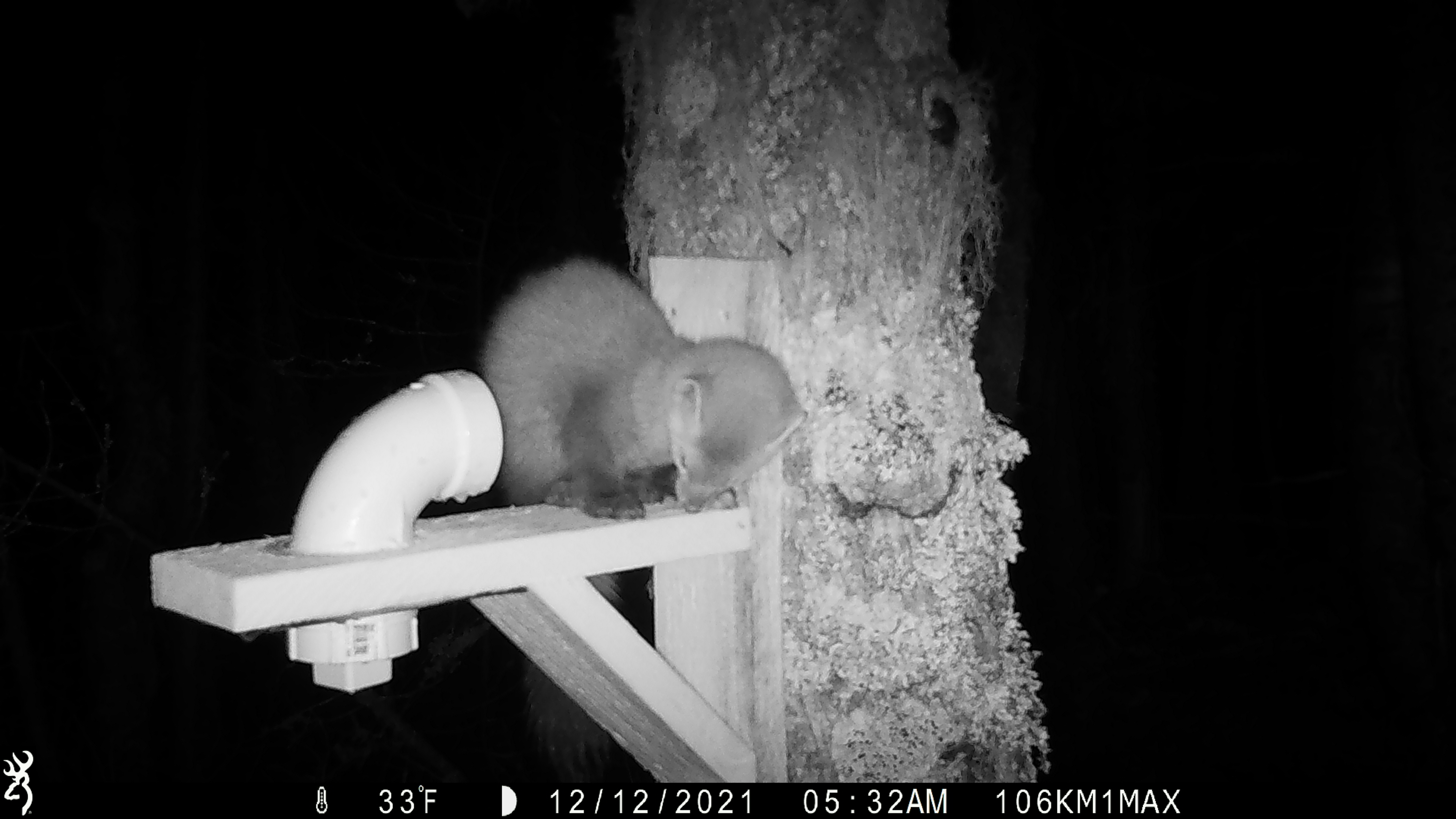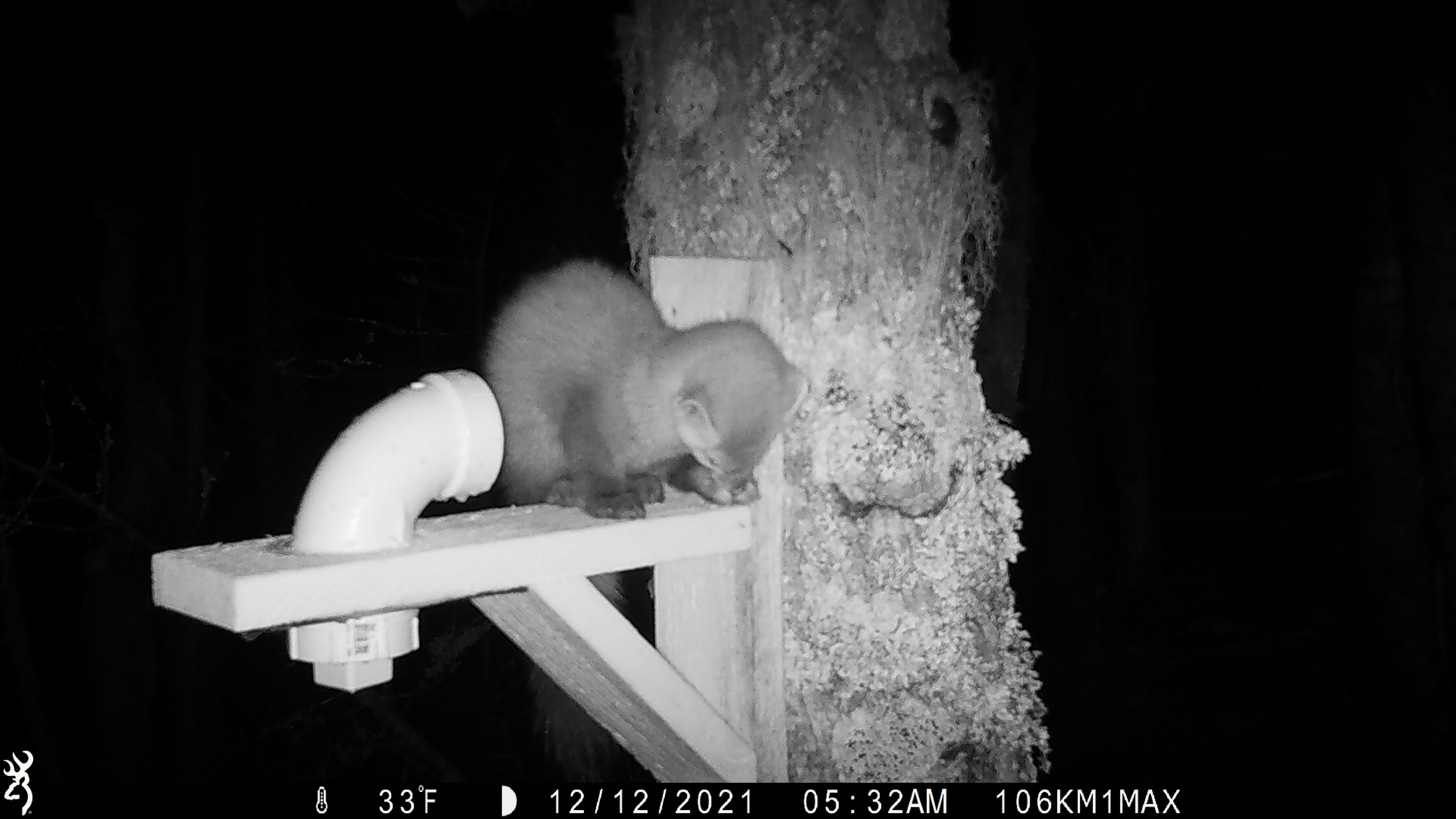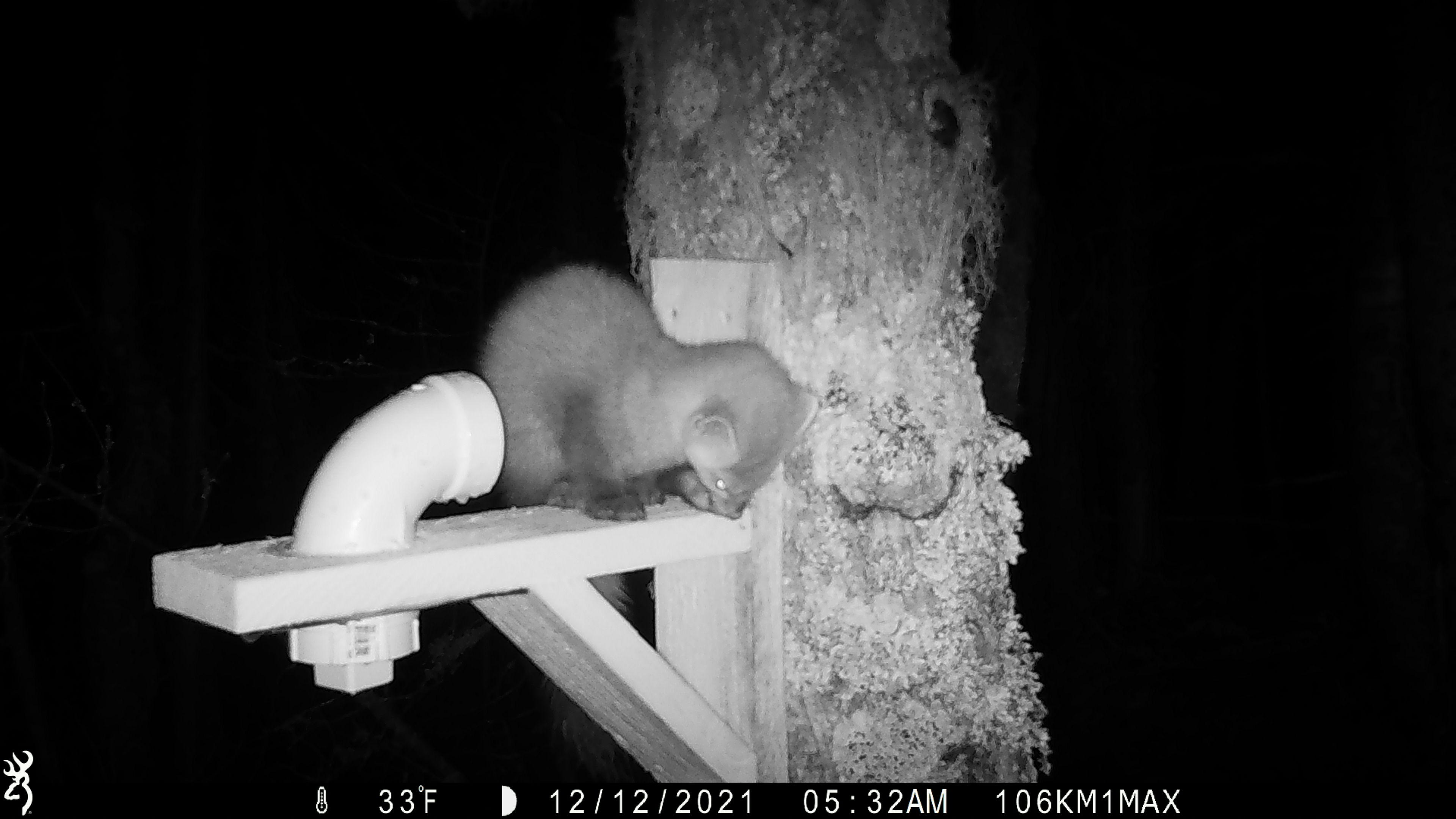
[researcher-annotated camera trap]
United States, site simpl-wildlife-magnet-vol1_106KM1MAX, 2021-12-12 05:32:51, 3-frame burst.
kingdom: Animalia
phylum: Chordata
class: Mammalia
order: Carnivora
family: Mustelidae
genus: Martes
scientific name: Martes americana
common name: american marten